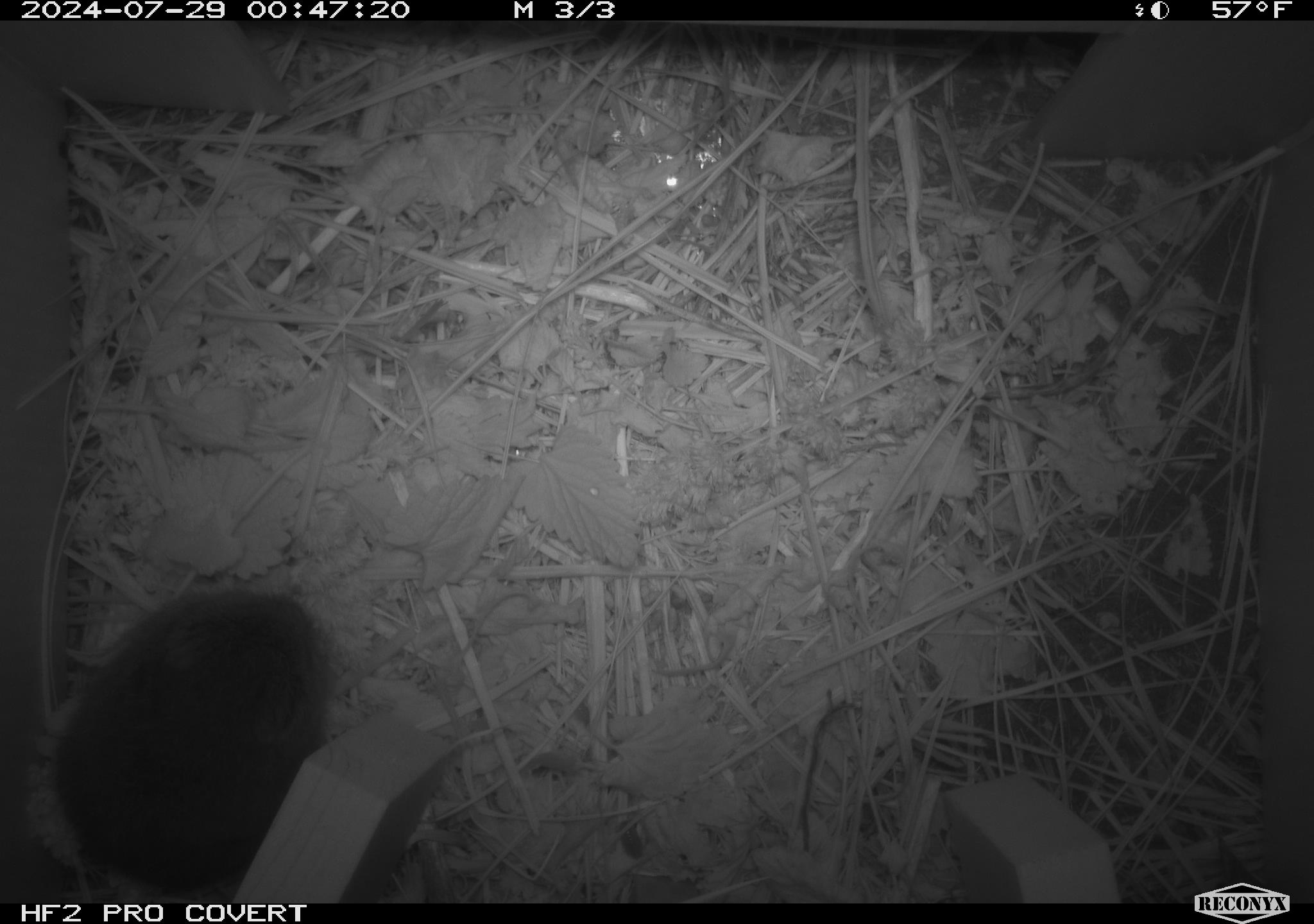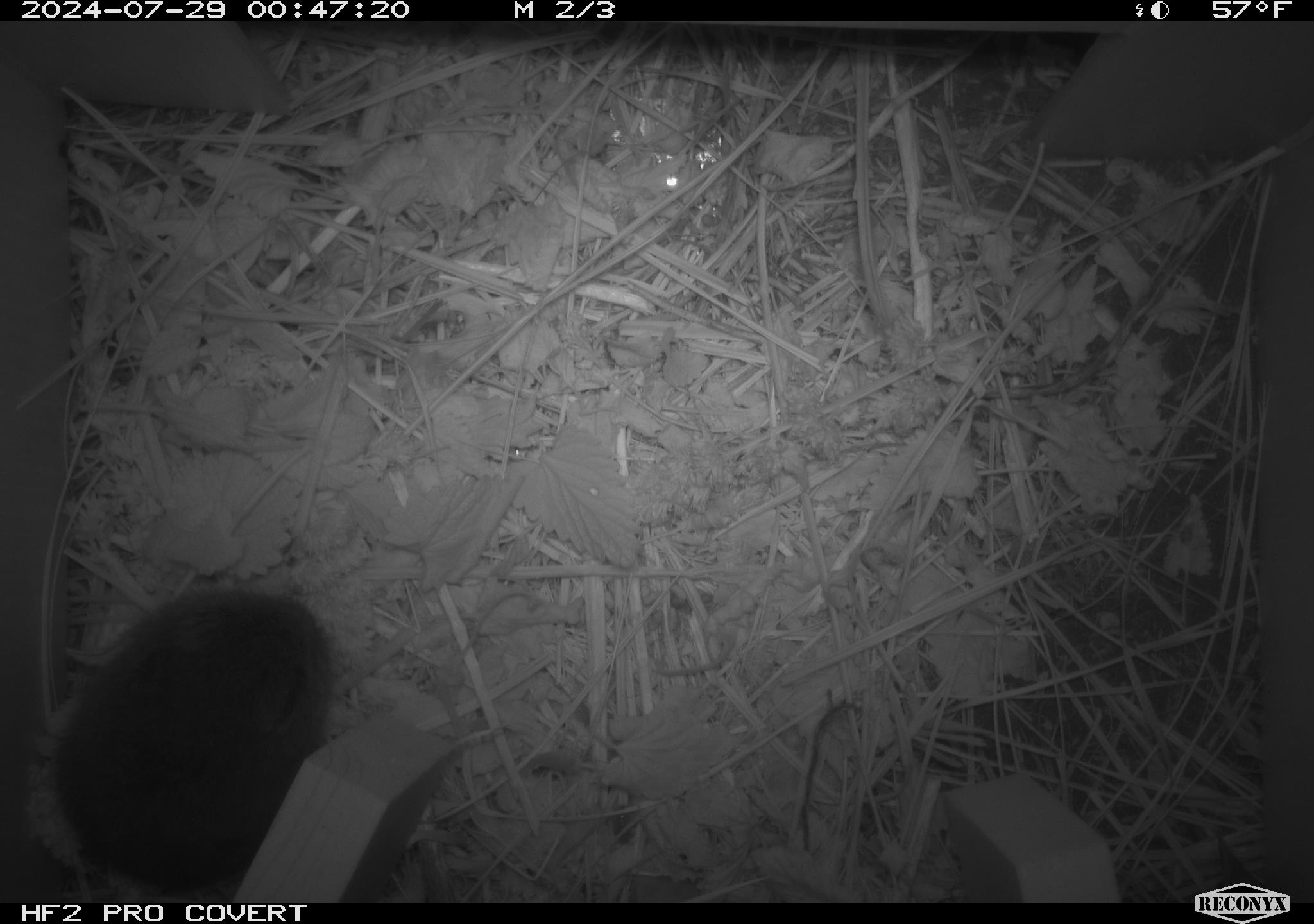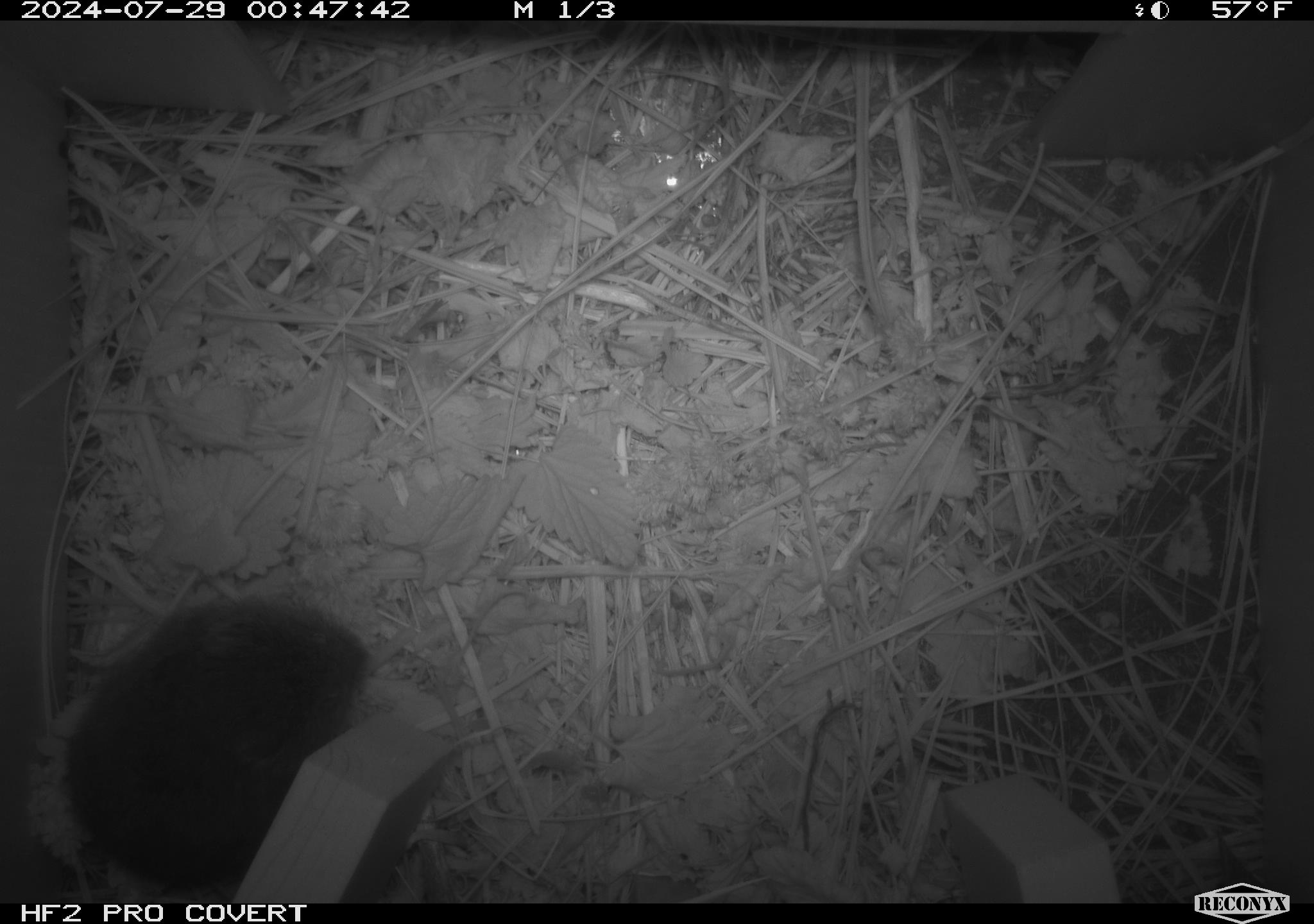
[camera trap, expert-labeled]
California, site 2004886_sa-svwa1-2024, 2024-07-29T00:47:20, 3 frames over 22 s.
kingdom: Animalia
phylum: Chordata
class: Mammalia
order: Rodentia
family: Cricetidae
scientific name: Arvicolinae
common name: voles, lemmings, and muskrats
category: arvicolinae subfamily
Arvicolinae subfamily (voles, lemmings, and muskrats) (Arvicolinae).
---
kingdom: Animalia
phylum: Arthropoda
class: Malacostraca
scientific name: Malacostraca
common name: amphipods, crabs, isopods, krill, lobsters and shrimps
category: malacostracan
Malacostracan (amphipods, crabs, isopods, krill, lobsters and shrimps) (Malacostraca).